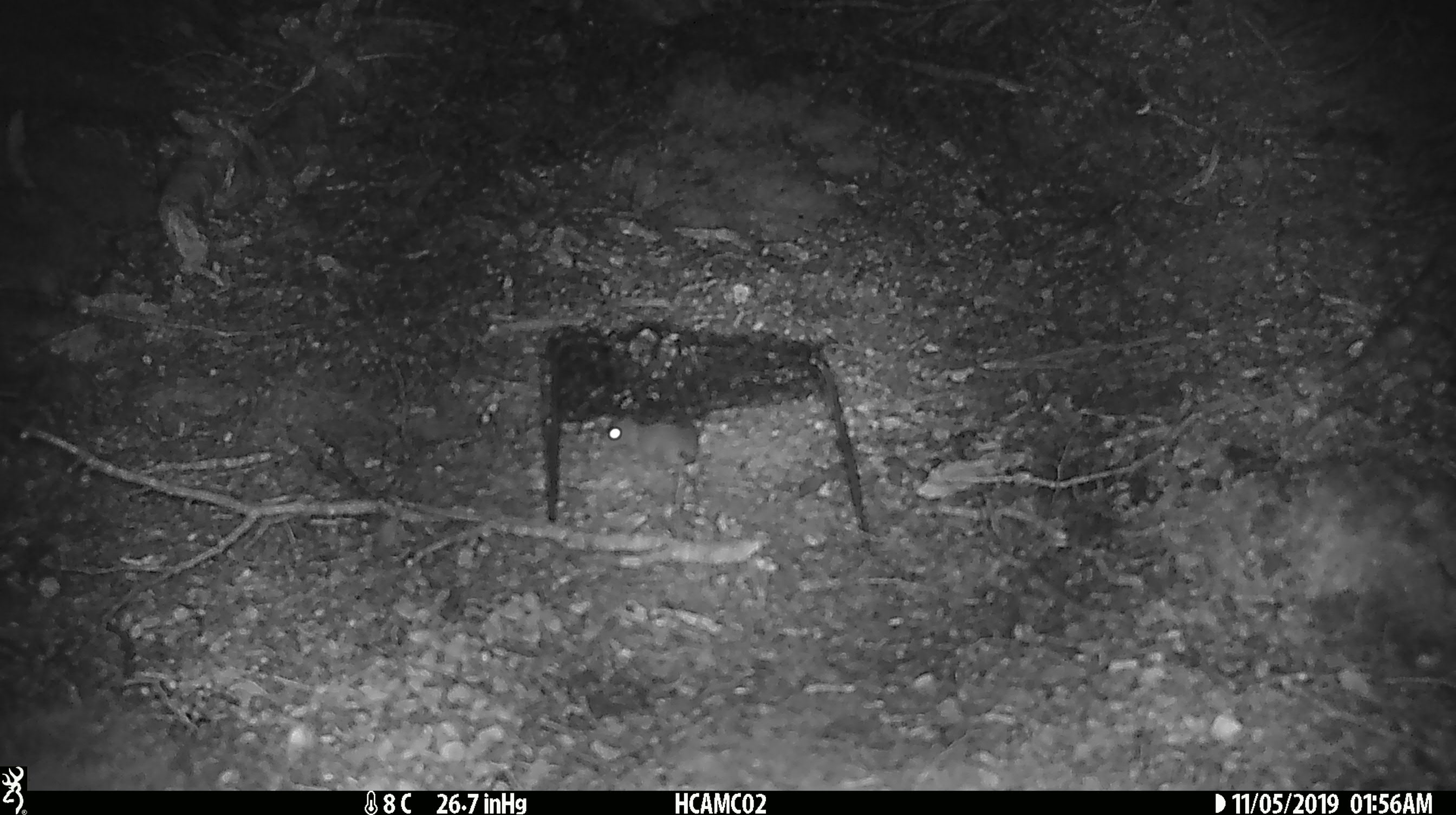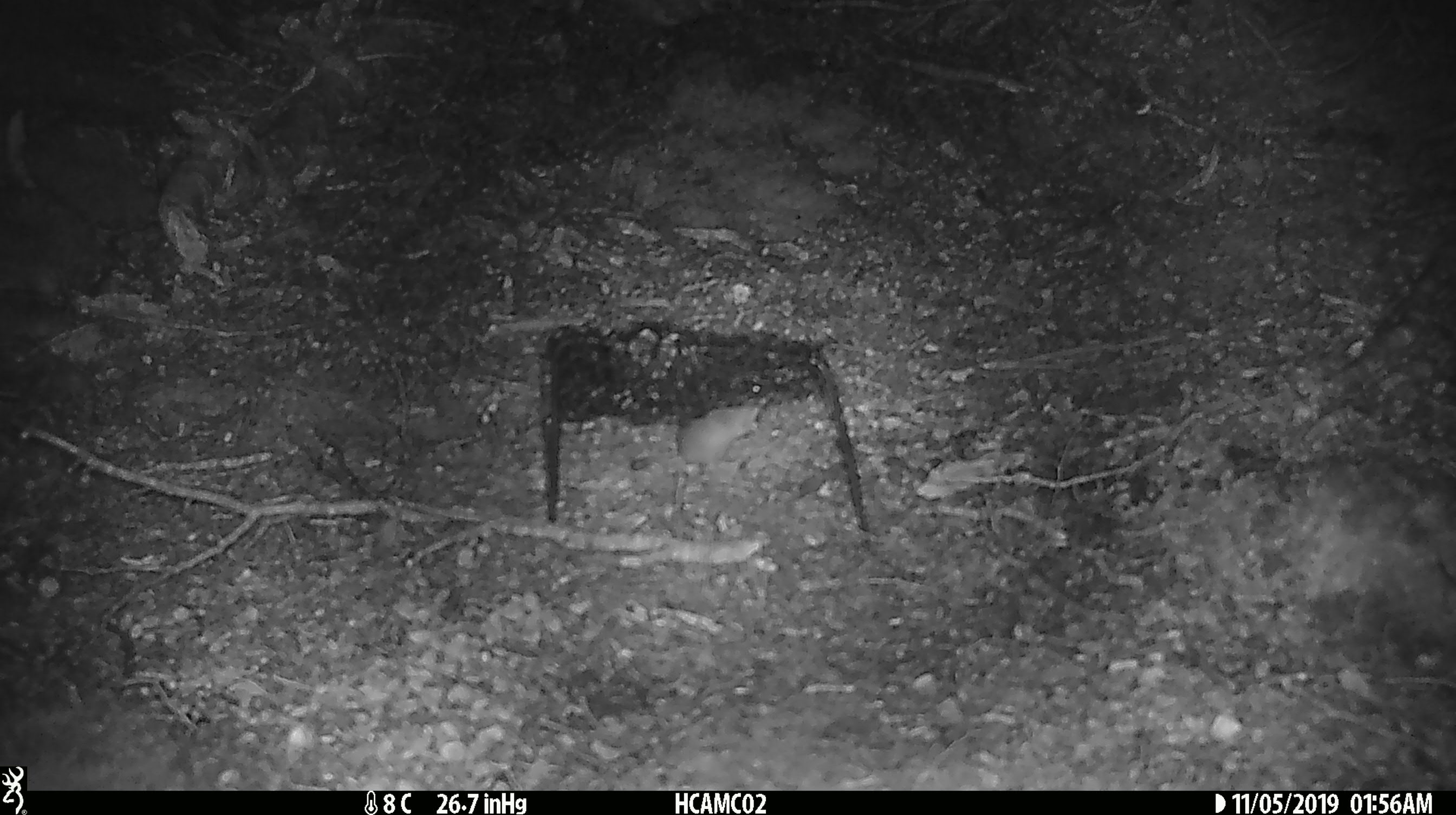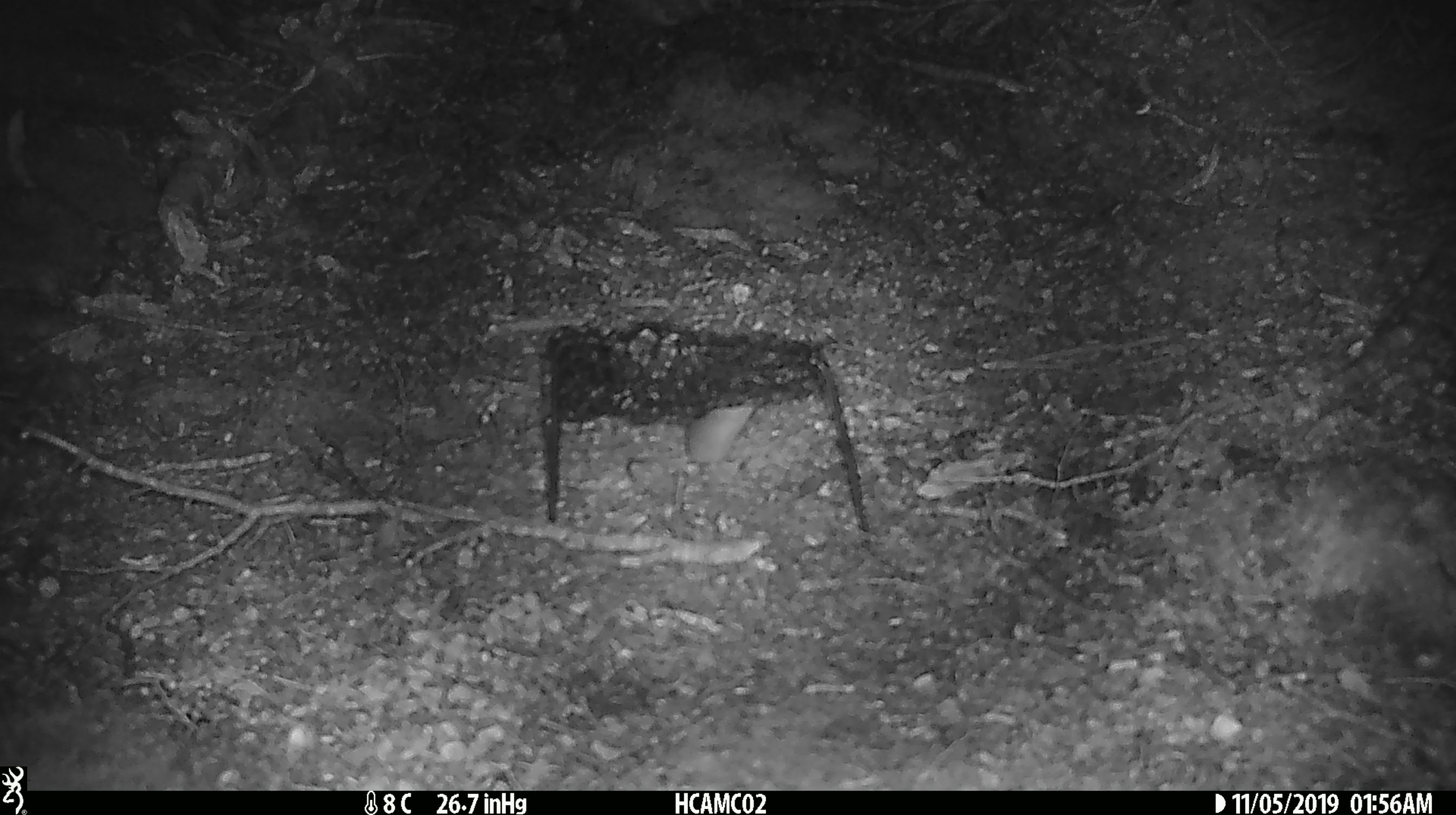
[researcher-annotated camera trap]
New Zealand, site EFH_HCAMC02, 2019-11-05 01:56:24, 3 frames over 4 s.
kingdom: Animalia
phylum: Chordata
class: Mammalia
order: Rodentia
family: Muridae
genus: Mus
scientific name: Mus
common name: mouse